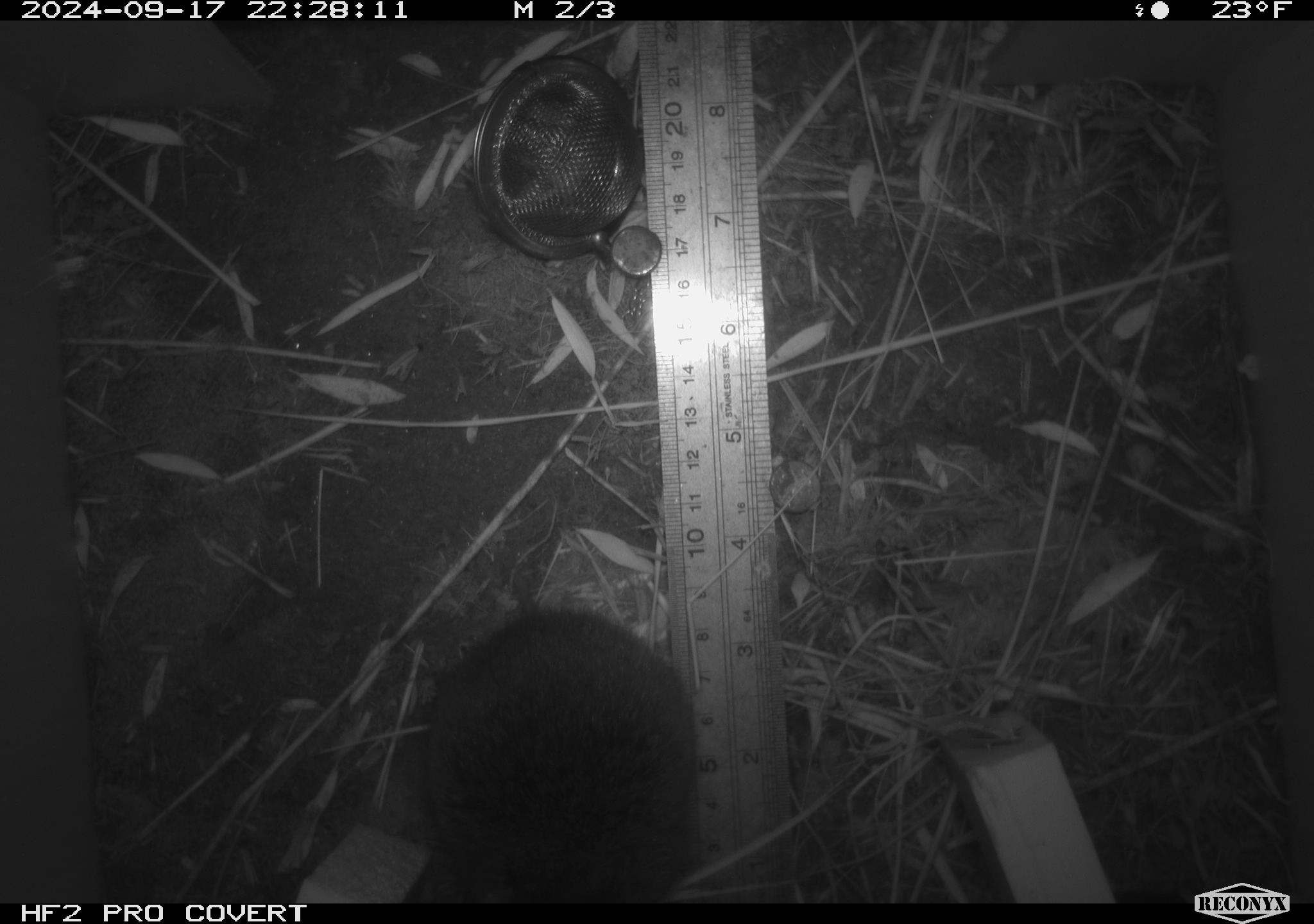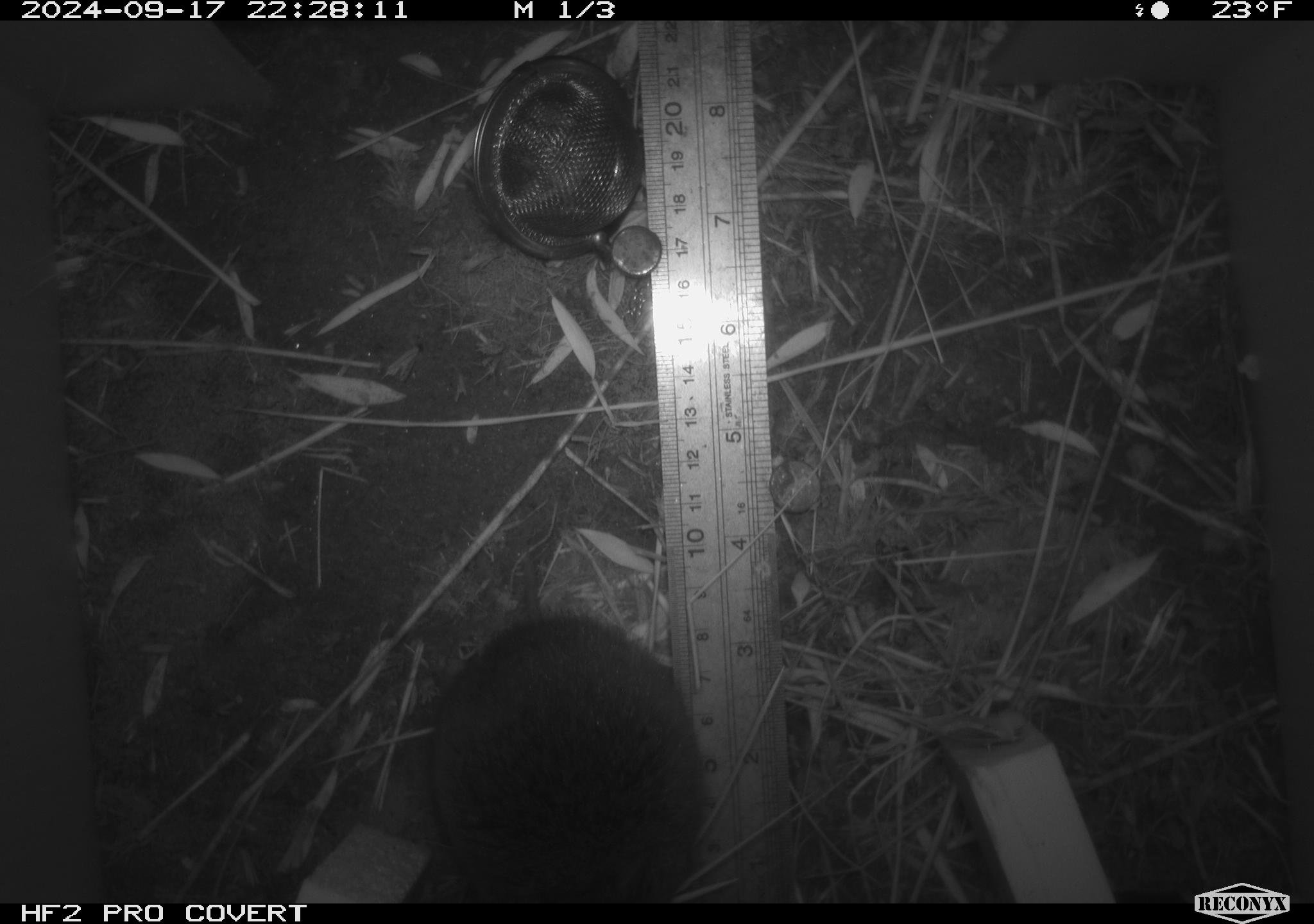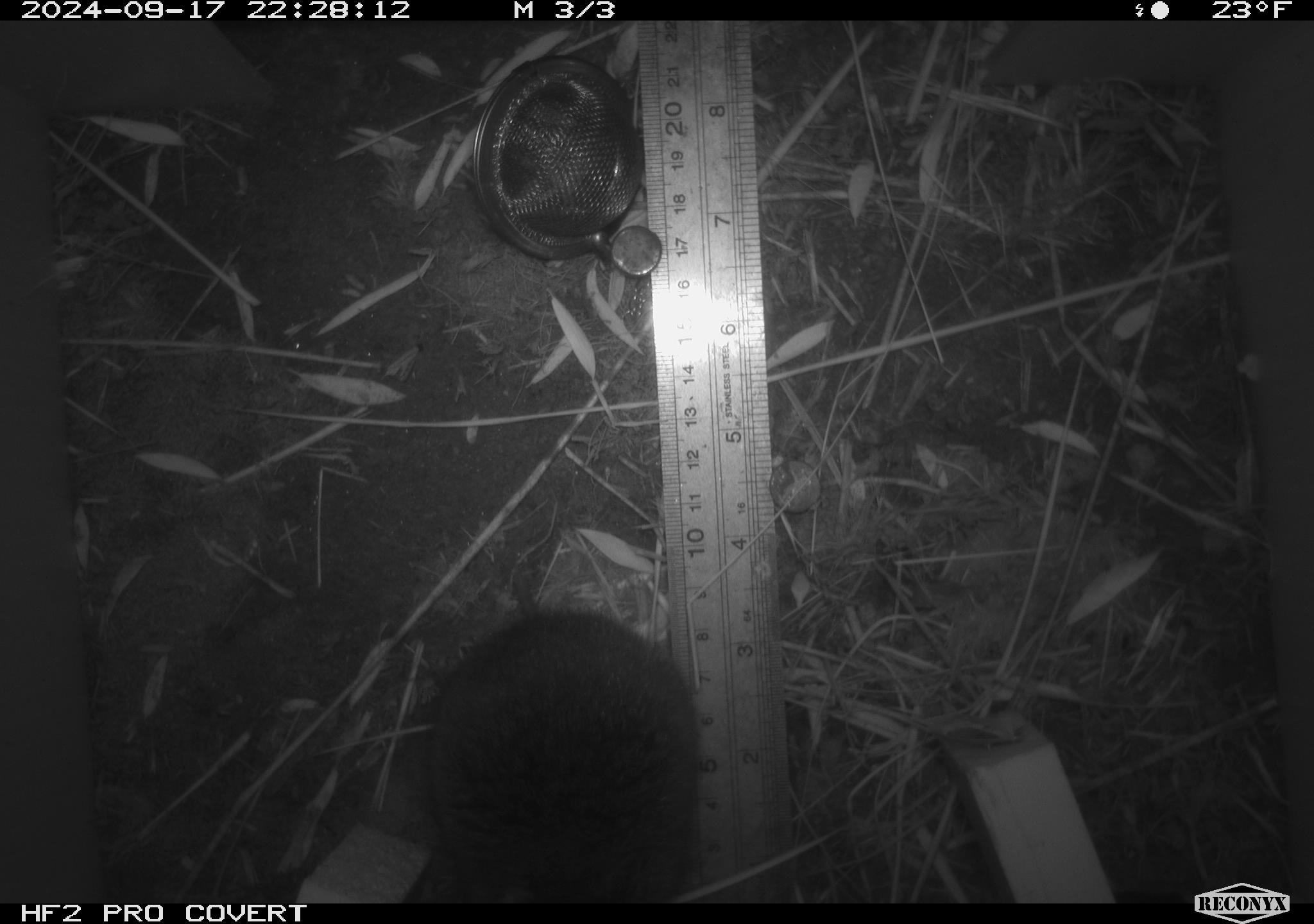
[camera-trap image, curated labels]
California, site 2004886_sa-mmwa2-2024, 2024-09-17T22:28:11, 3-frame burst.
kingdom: Animalia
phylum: Chordata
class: Mammalia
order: Rodentia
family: Cricetidae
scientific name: Arvicolinae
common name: voles, lemmings, and muskrats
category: arvicolinae subfamily